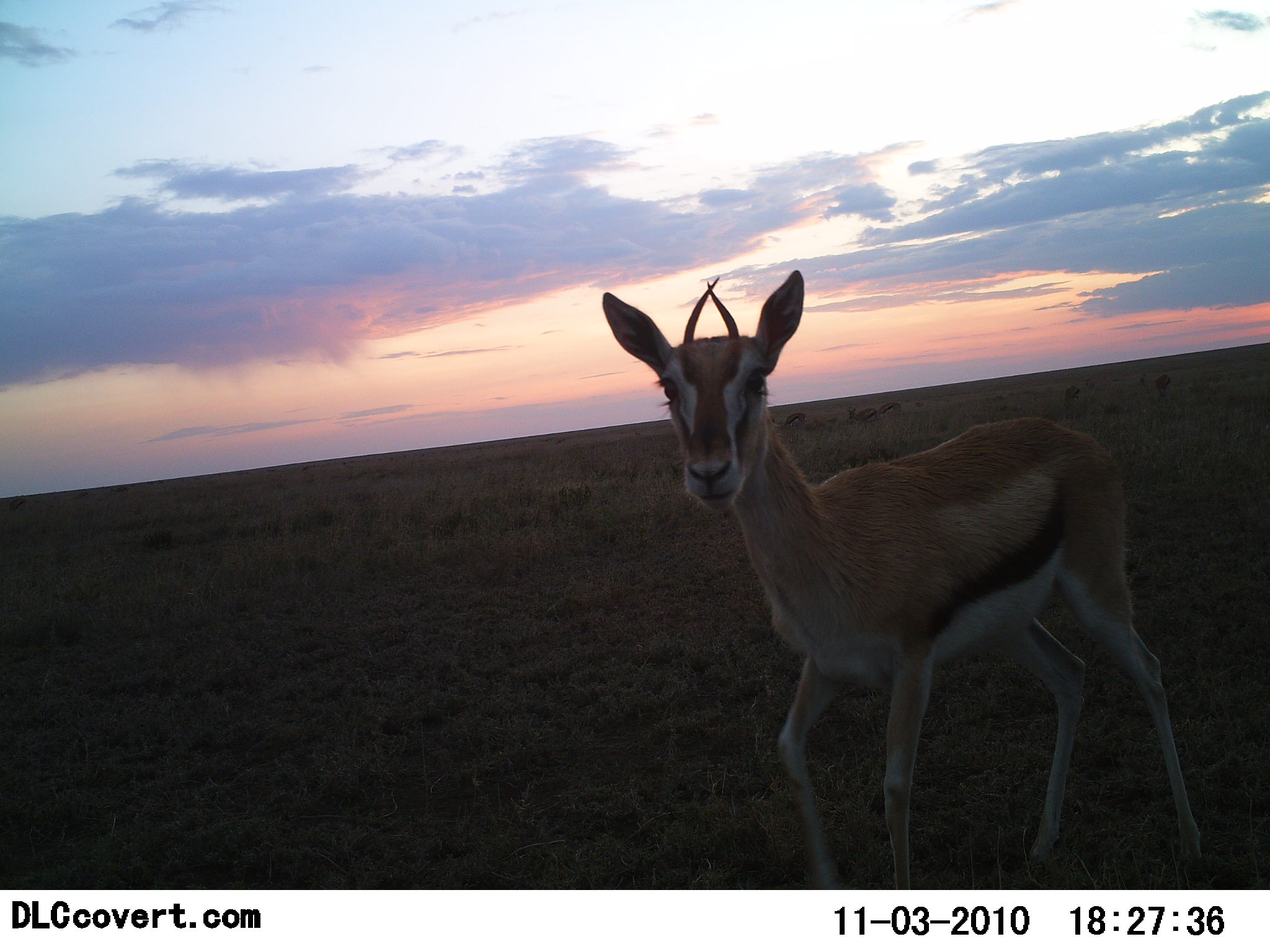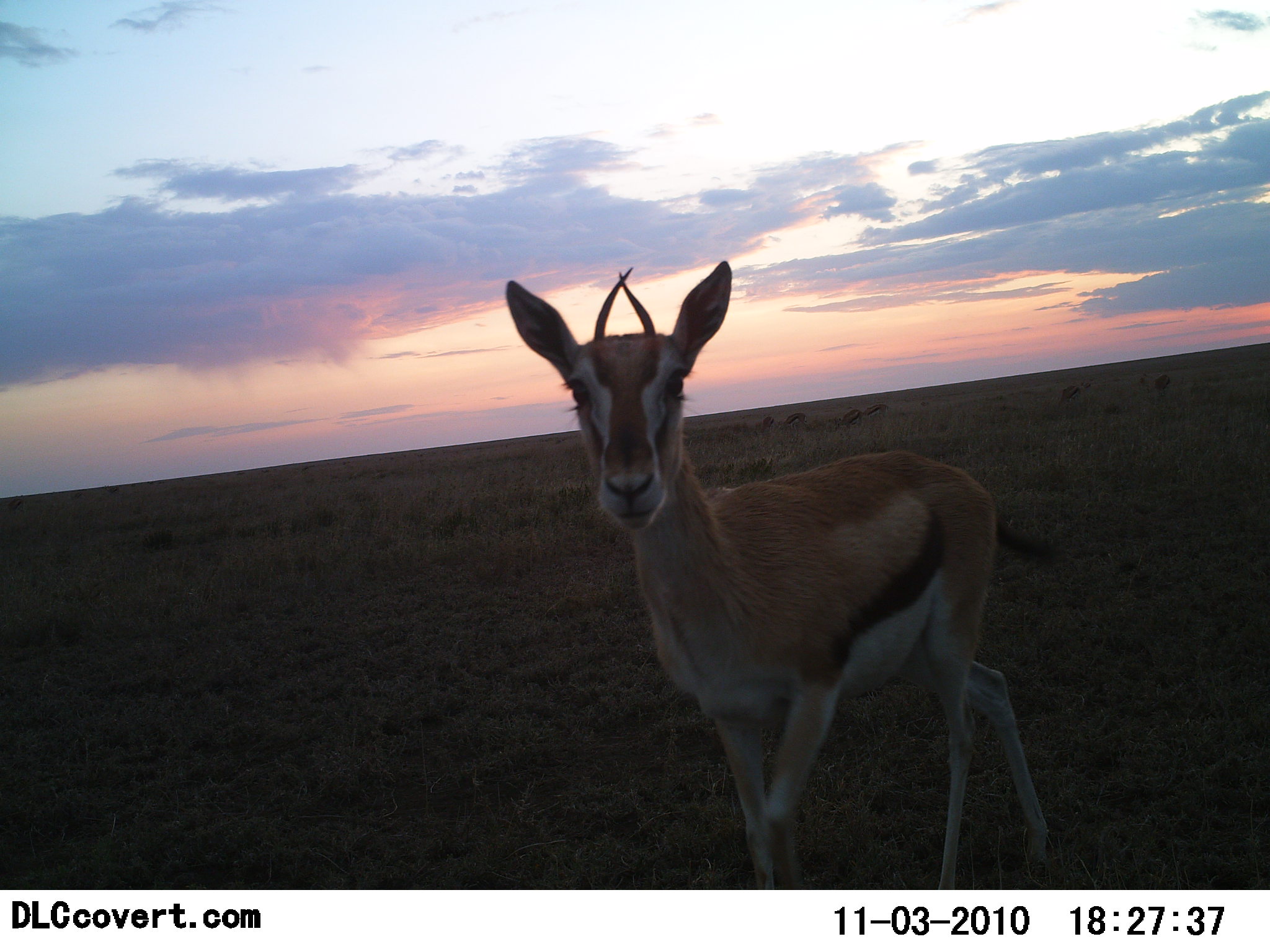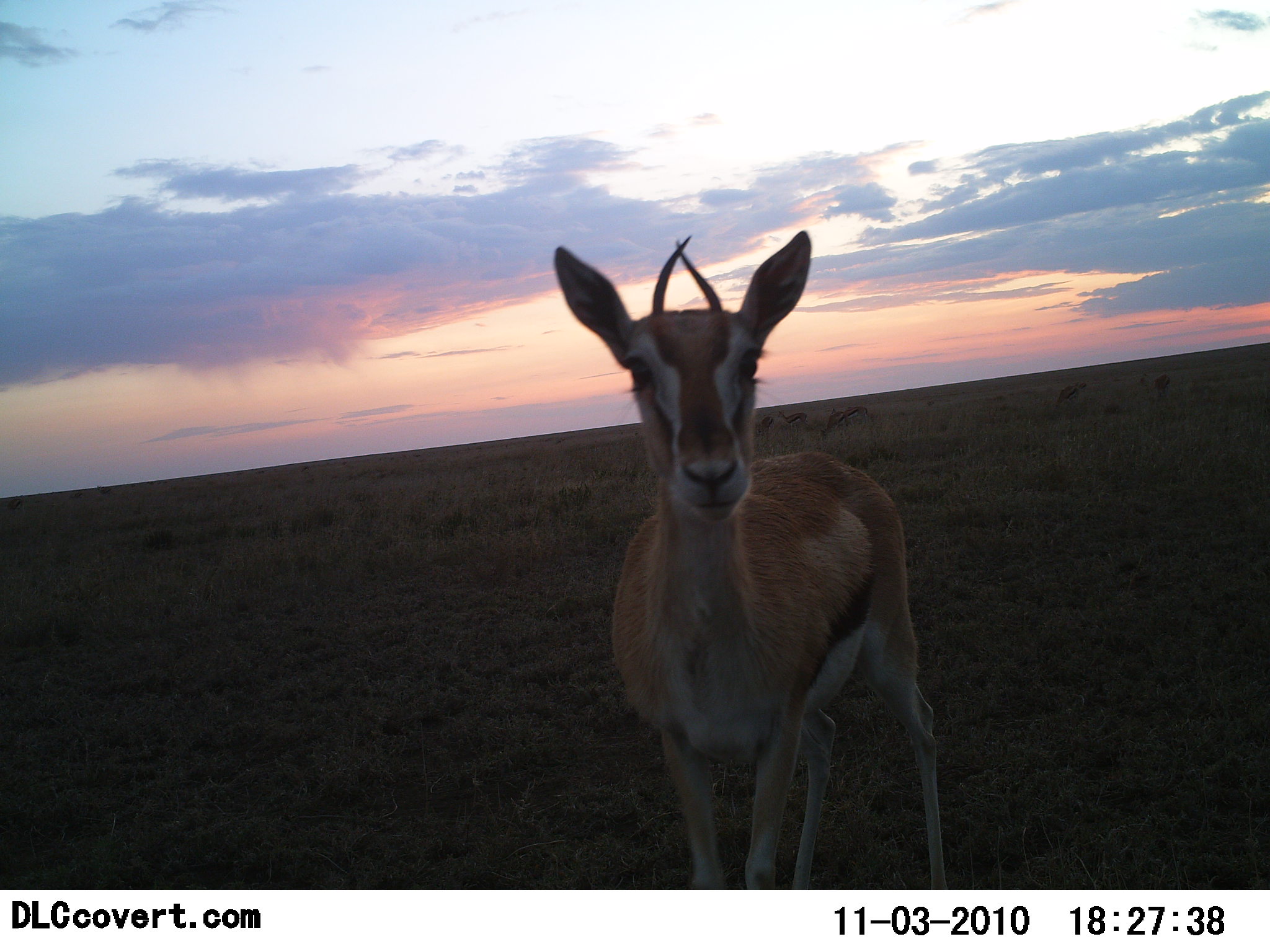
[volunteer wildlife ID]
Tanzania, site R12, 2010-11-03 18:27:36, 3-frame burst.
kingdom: Animalia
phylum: Chordata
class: Mammalia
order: Artiodactyla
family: Bovidae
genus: Eudorcas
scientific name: Eudorcas thomsonii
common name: thomson's gazelle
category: gazellethomsons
Gazellethomsons (thomson's gazelle) (Eudorcas thomsonii), count 1. Behavior (volunteer vote fractions): standing 62%, resting 0%, moving 46%, interacting 8%. Young present (vote fraction): 8%. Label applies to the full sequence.